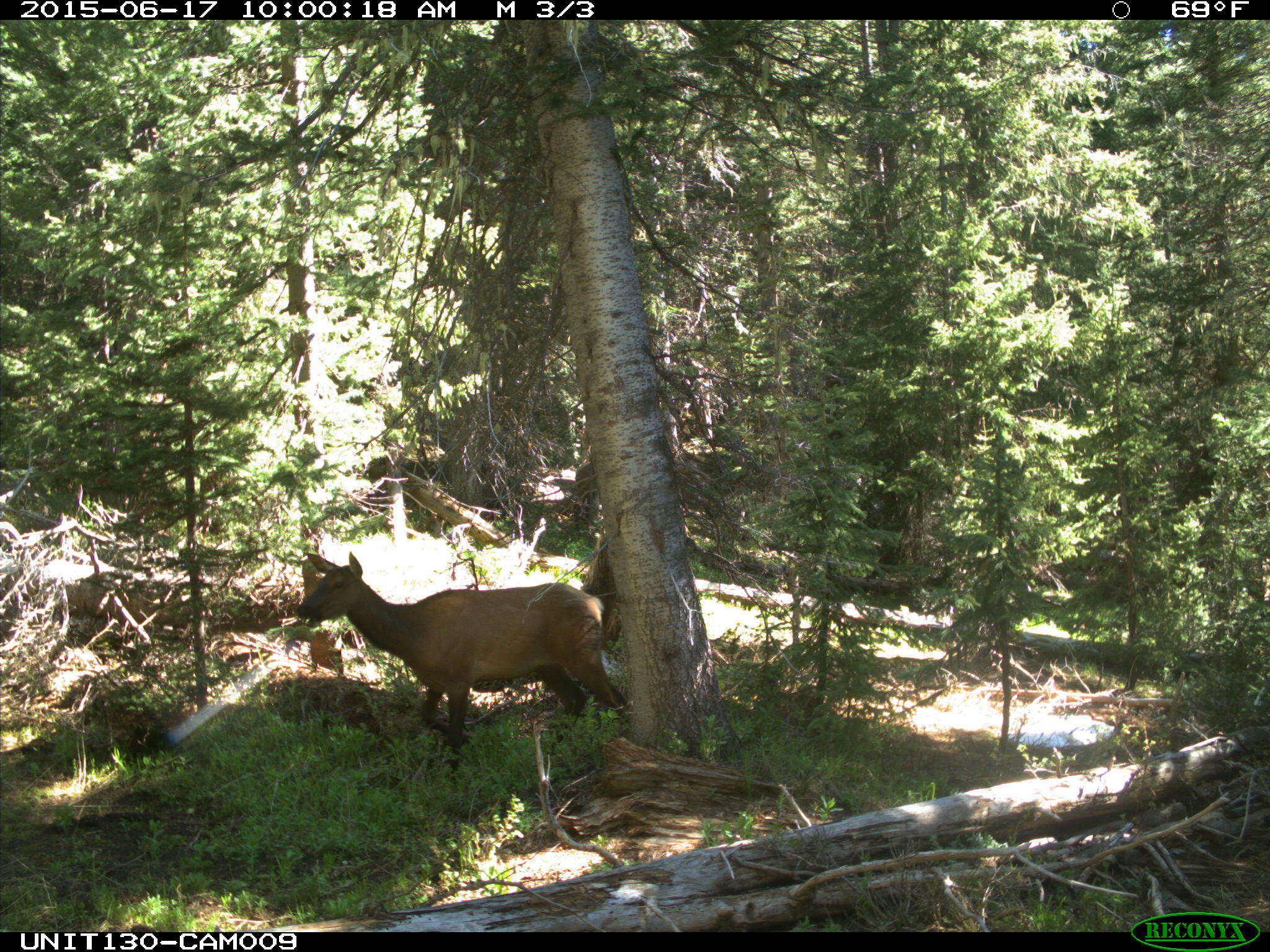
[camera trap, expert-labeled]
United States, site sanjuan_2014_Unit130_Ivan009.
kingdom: Animalia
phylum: Chordata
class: Mammalia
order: Artiodactyla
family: Cervidae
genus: Cervus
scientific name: Cervus elaphus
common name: red deer